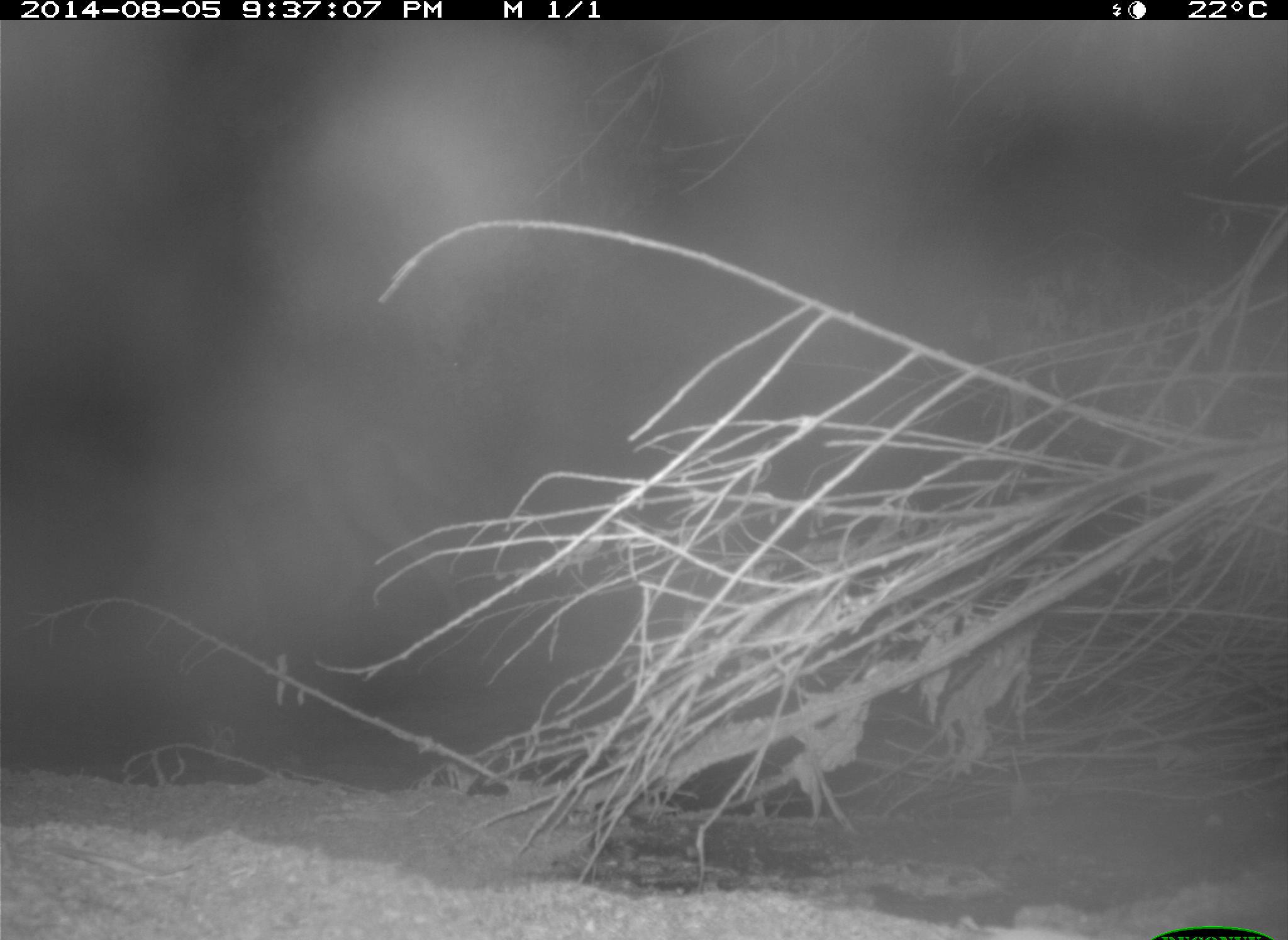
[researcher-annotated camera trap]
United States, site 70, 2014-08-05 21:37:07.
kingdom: Animalia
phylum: Chordata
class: Aves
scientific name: Aves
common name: bird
Bird (Aves).